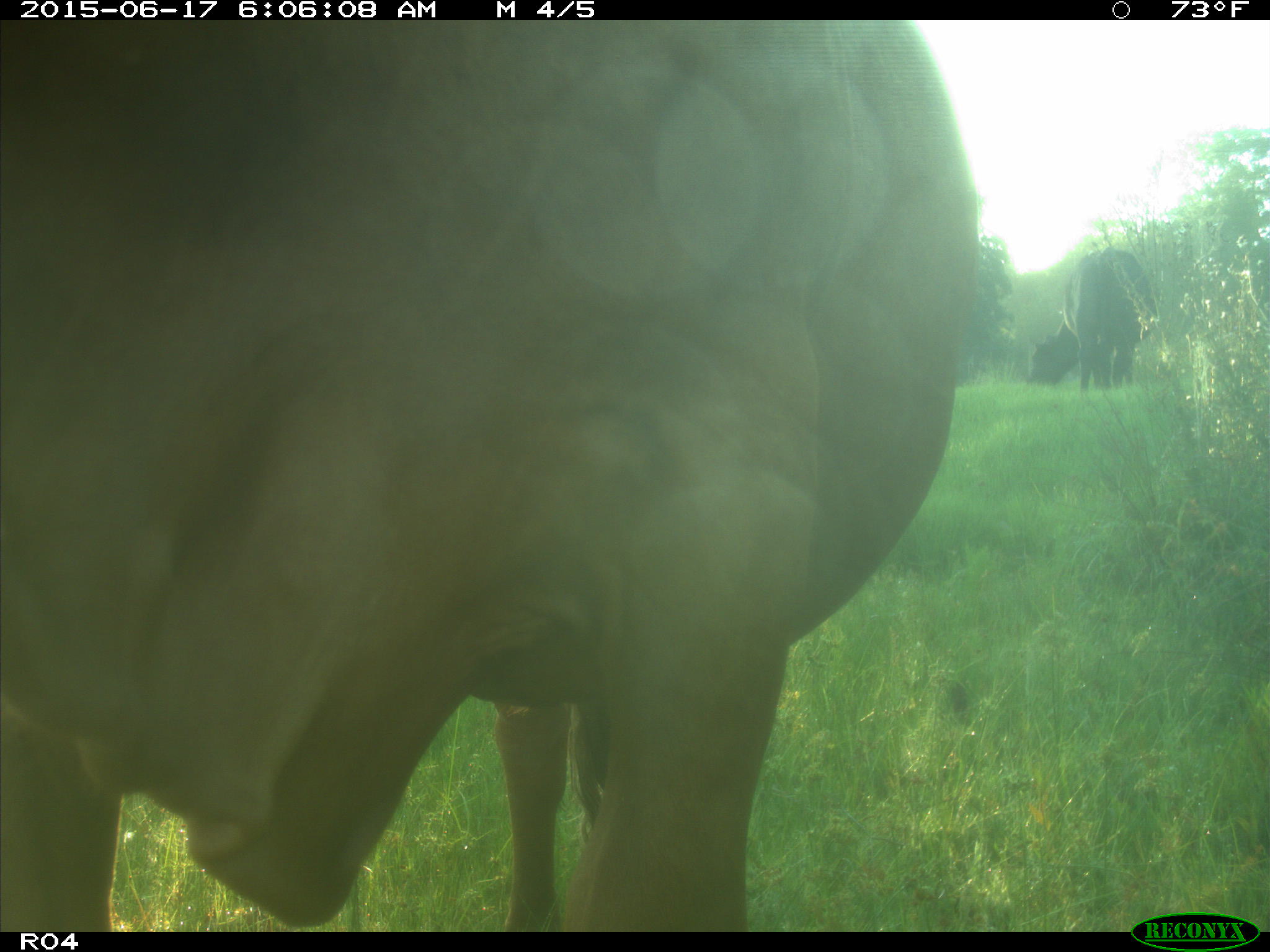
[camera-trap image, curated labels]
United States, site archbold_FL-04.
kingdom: Animalia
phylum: Chordata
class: Mammalia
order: Artiodactyla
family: Bovidae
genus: Bos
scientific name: Bos taurus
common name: domestic cow